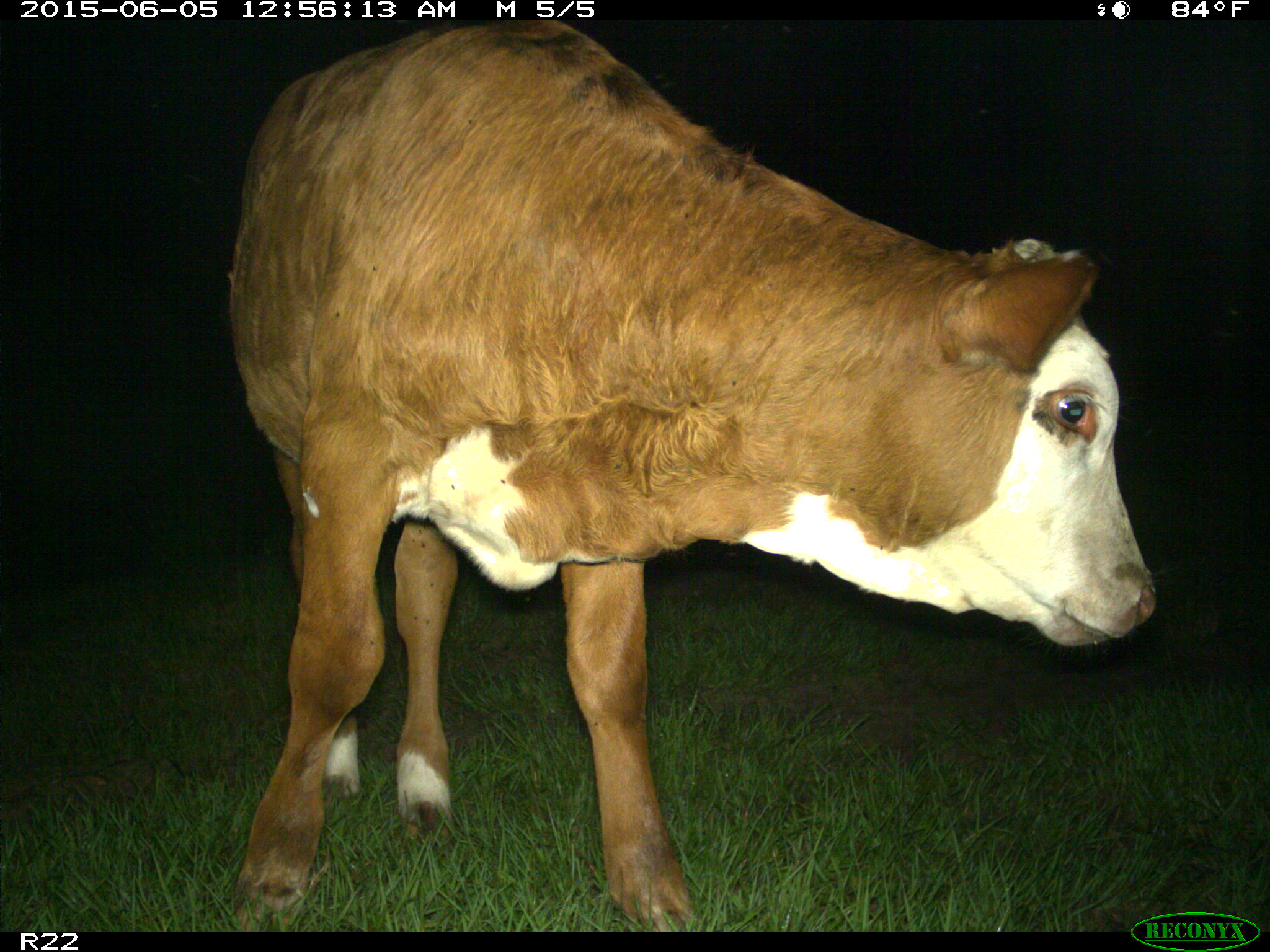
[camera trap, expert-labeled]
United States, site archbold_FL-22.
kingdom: Animalia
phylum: Chordata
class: Mammalia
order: Artiodactyla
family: Bovidae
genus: Bos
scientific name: Bos taurus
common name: domestic cow